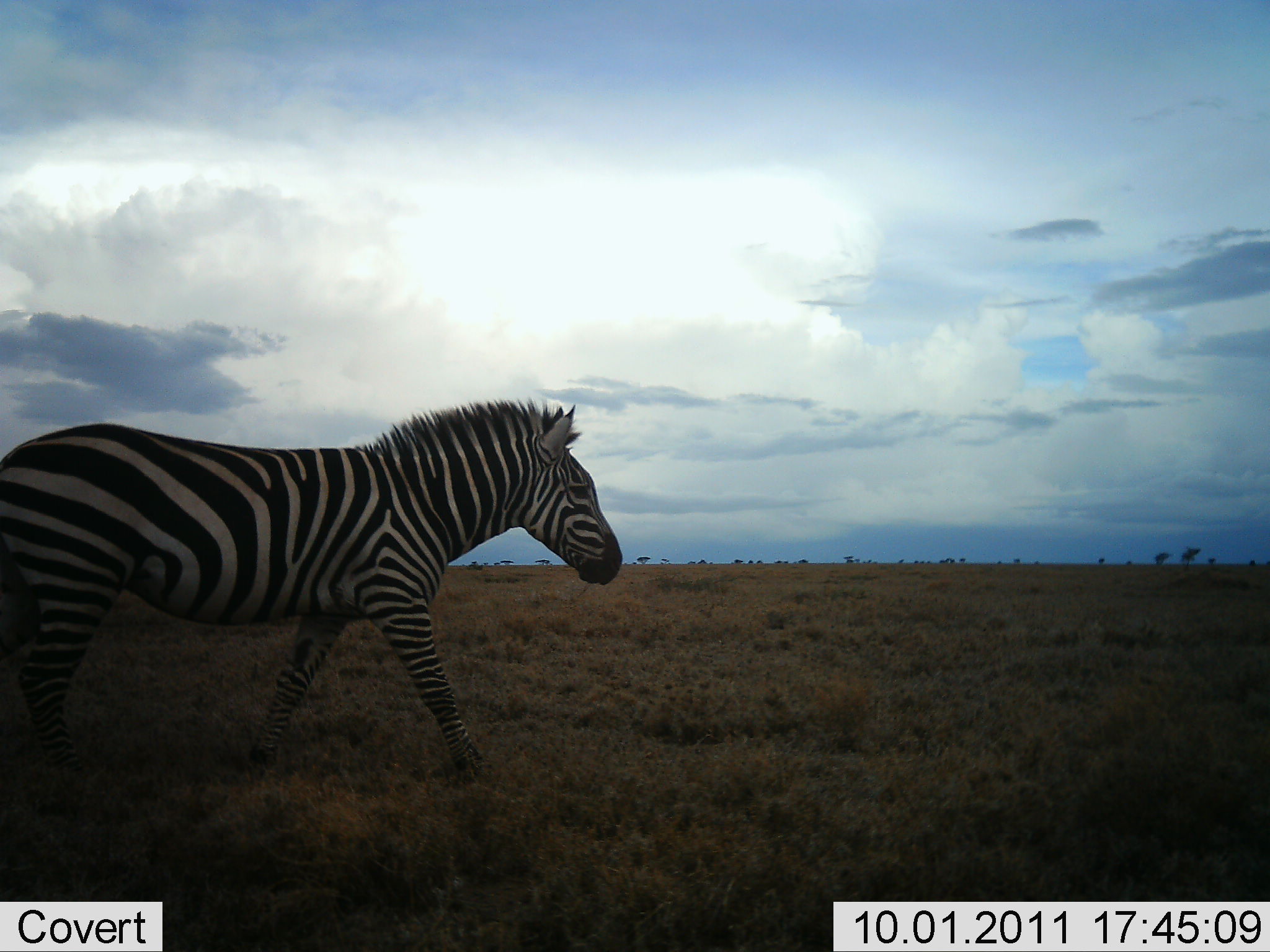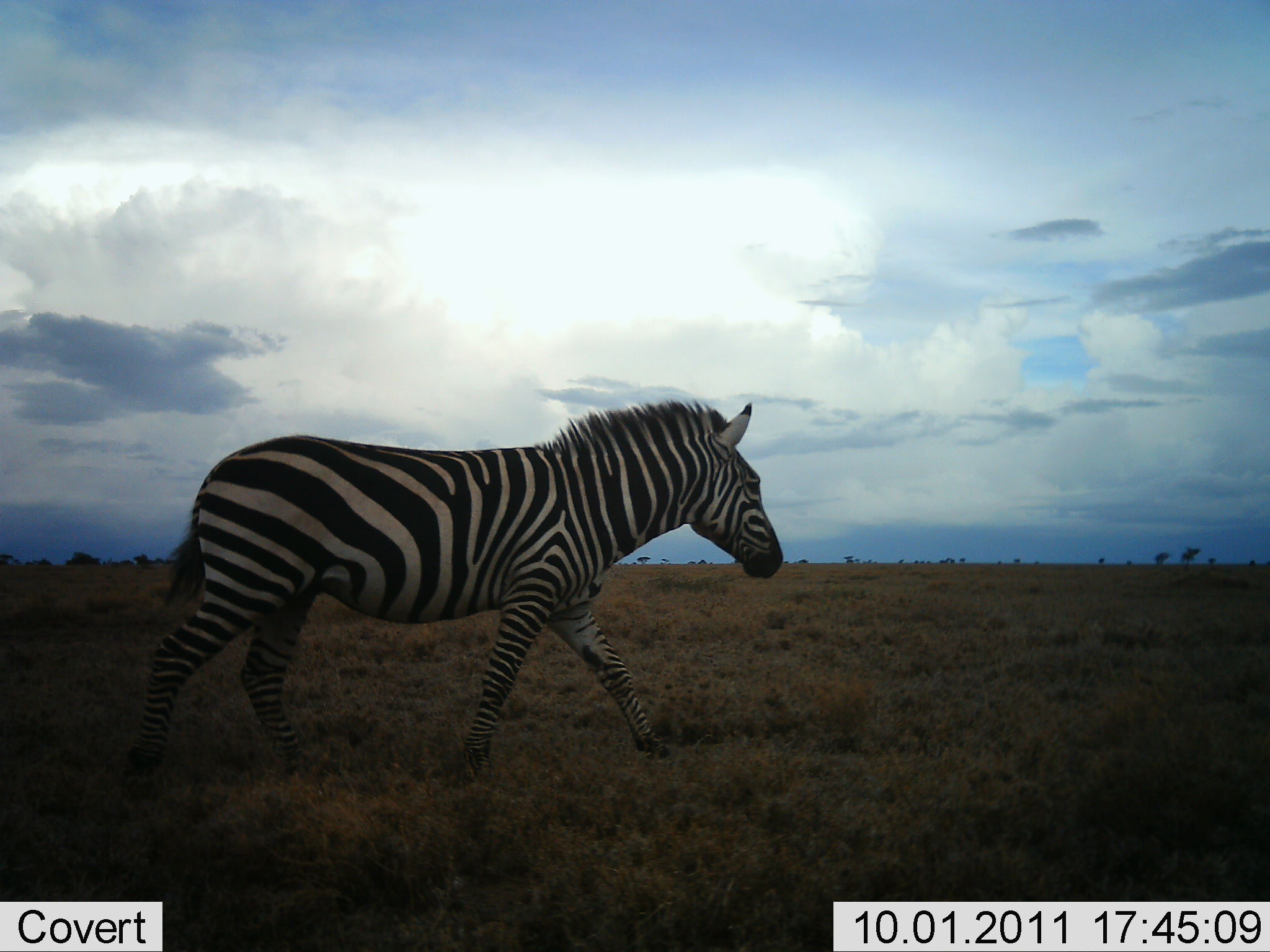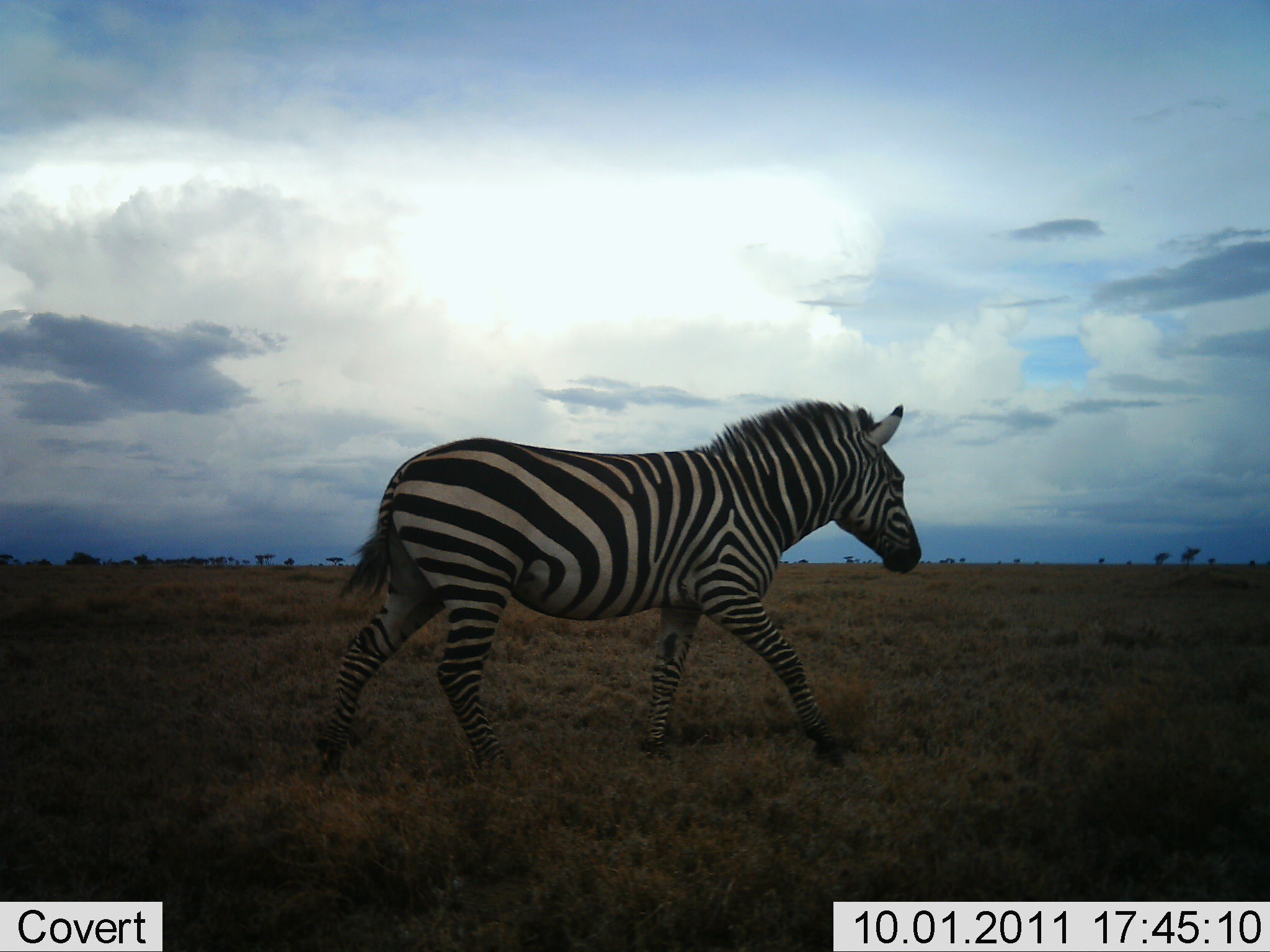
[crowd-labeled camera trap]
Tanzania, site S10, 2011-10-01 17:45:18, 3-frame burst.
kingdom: Animalia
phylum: Chordata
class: Mammalia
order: Perissodactyla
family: Equidae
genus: Equus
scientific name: Equus quagga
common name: plains zebra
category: zebra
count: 1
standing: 0%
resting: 0%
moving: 100%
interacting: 0%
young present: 0%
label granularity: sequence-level